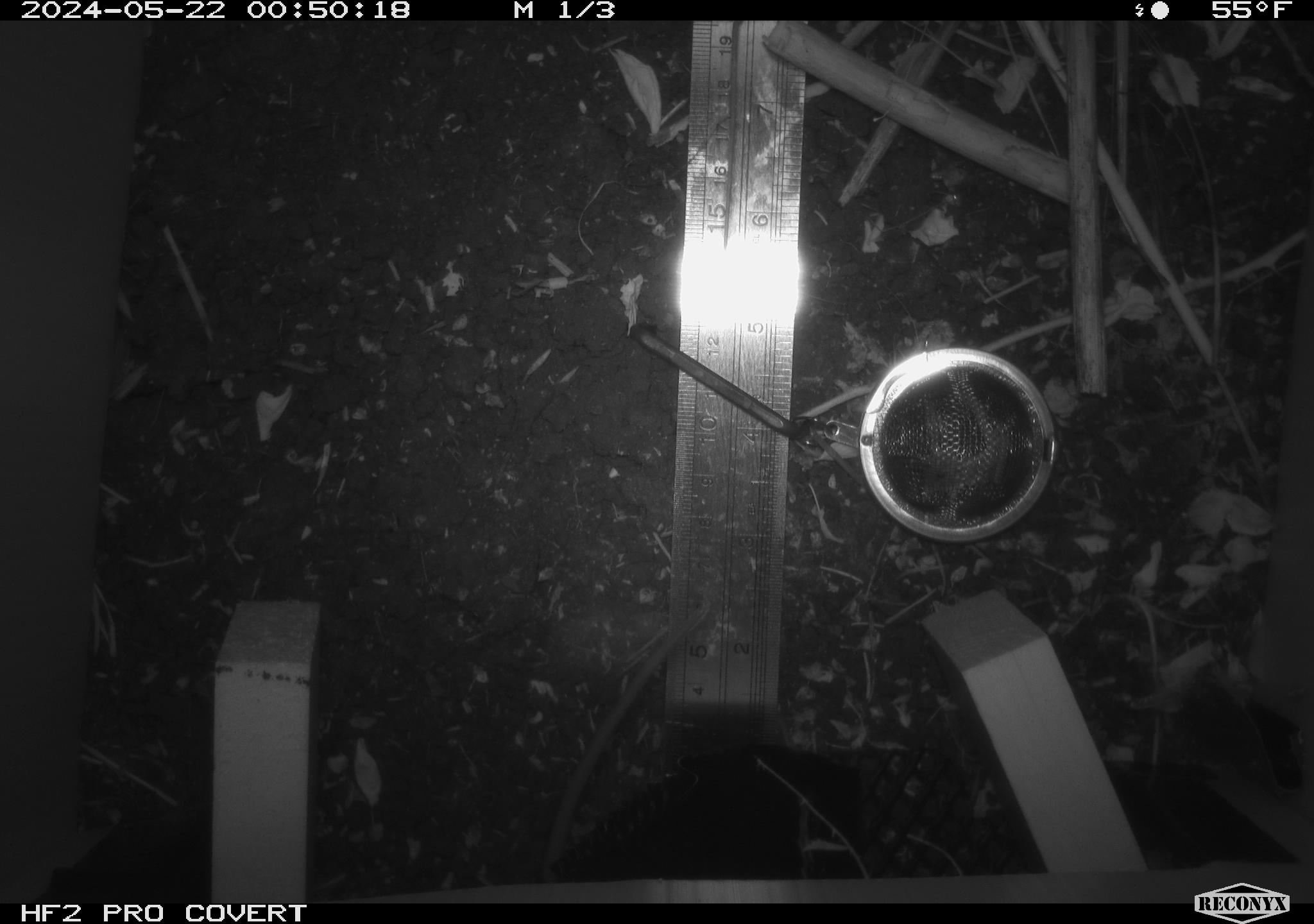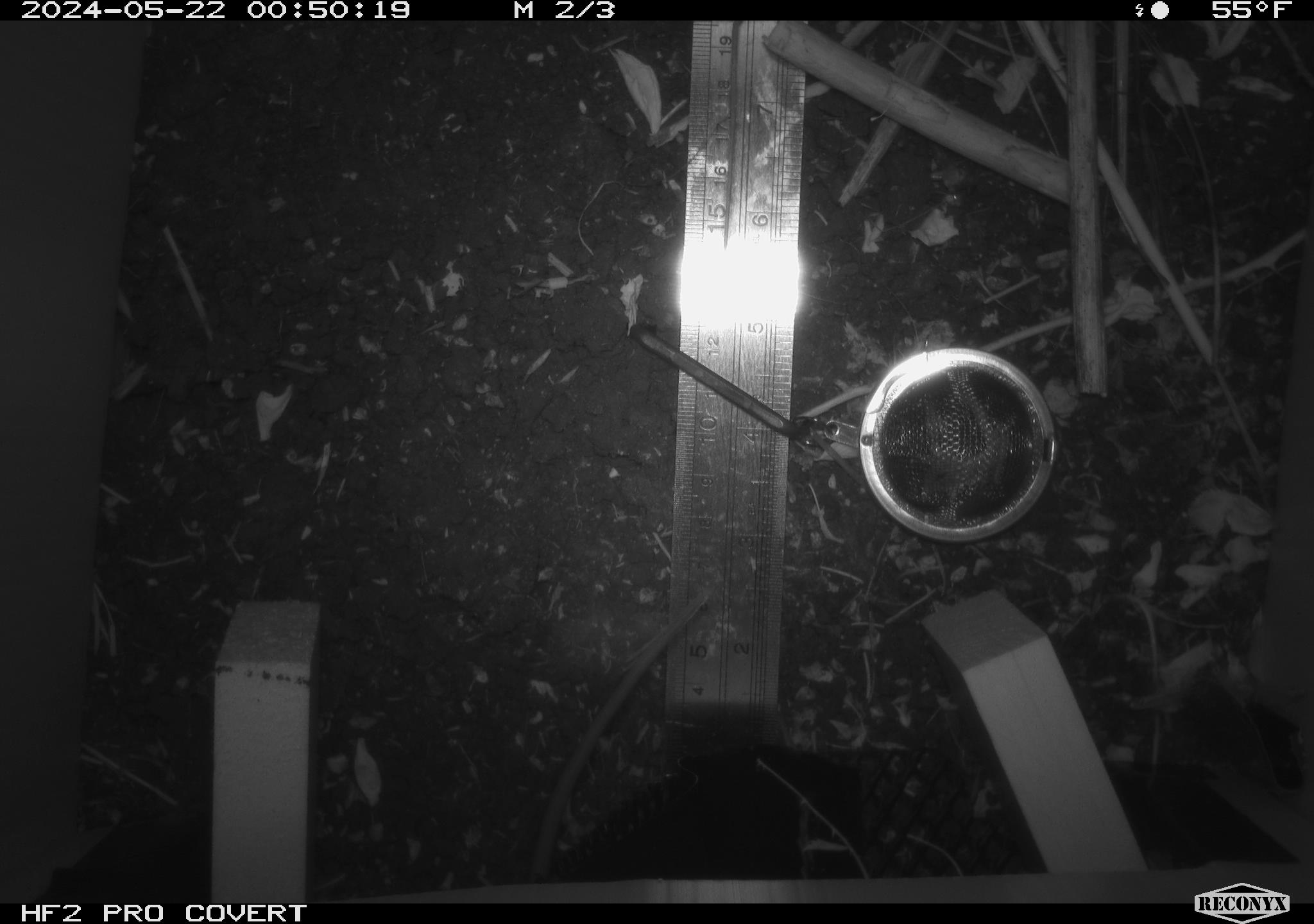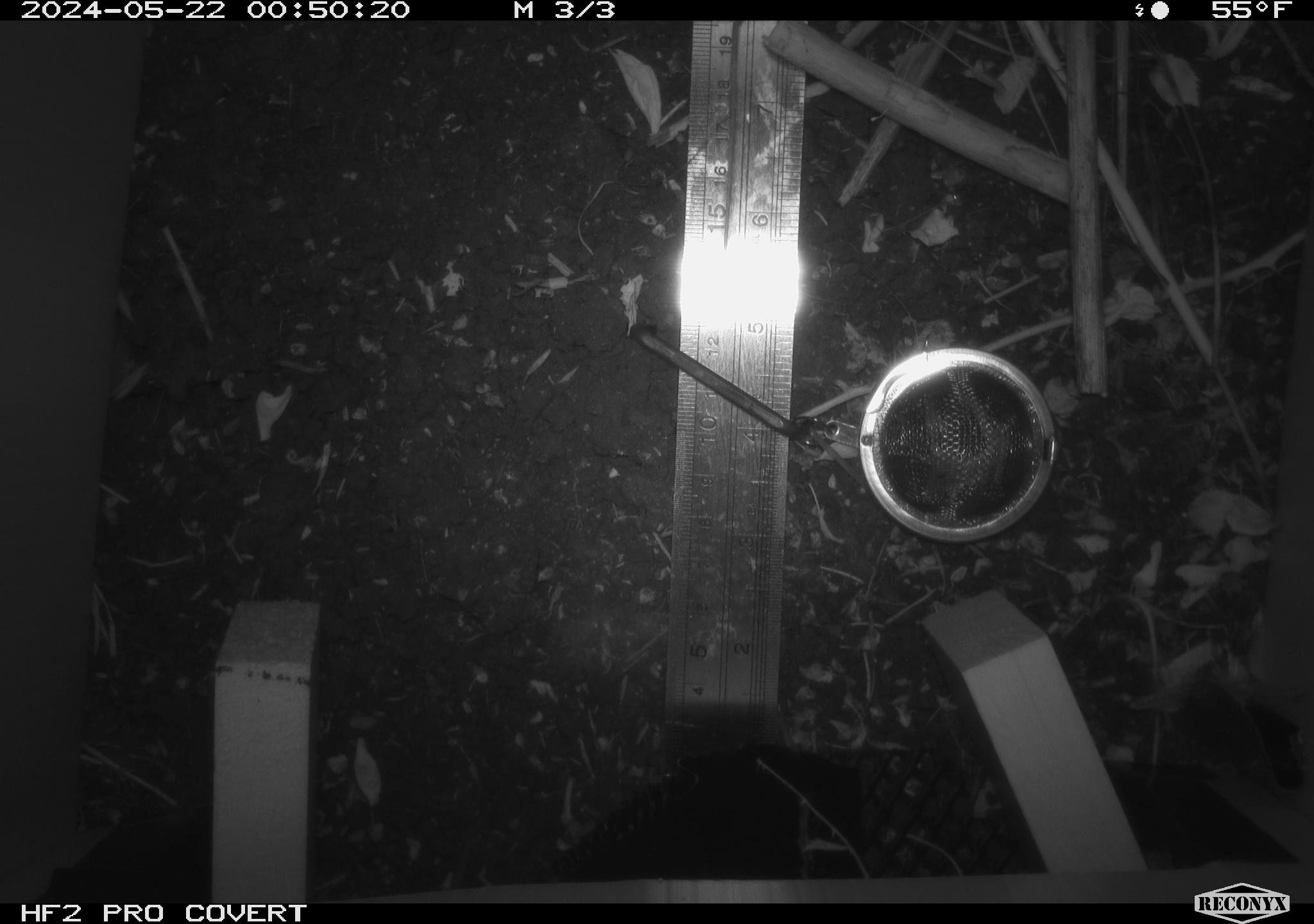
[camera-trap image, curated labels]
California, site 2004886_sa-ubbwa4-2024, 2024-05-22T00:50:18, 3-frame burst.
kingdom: Animalia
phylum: Chordata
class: Mammalia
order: Rodentia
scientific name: Rodentia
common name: woodrat or rat or mouse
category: woodrat or rat or mouse species